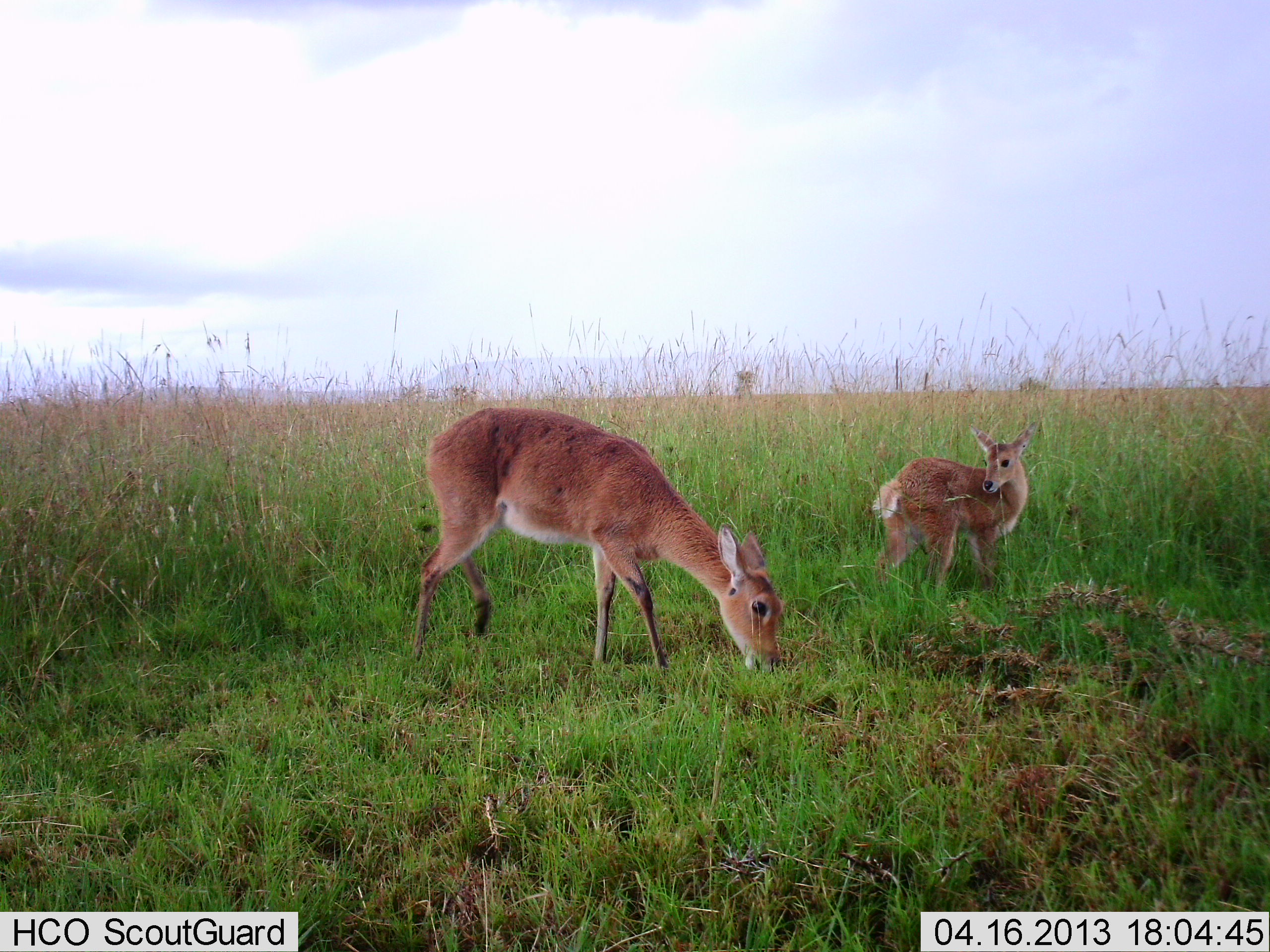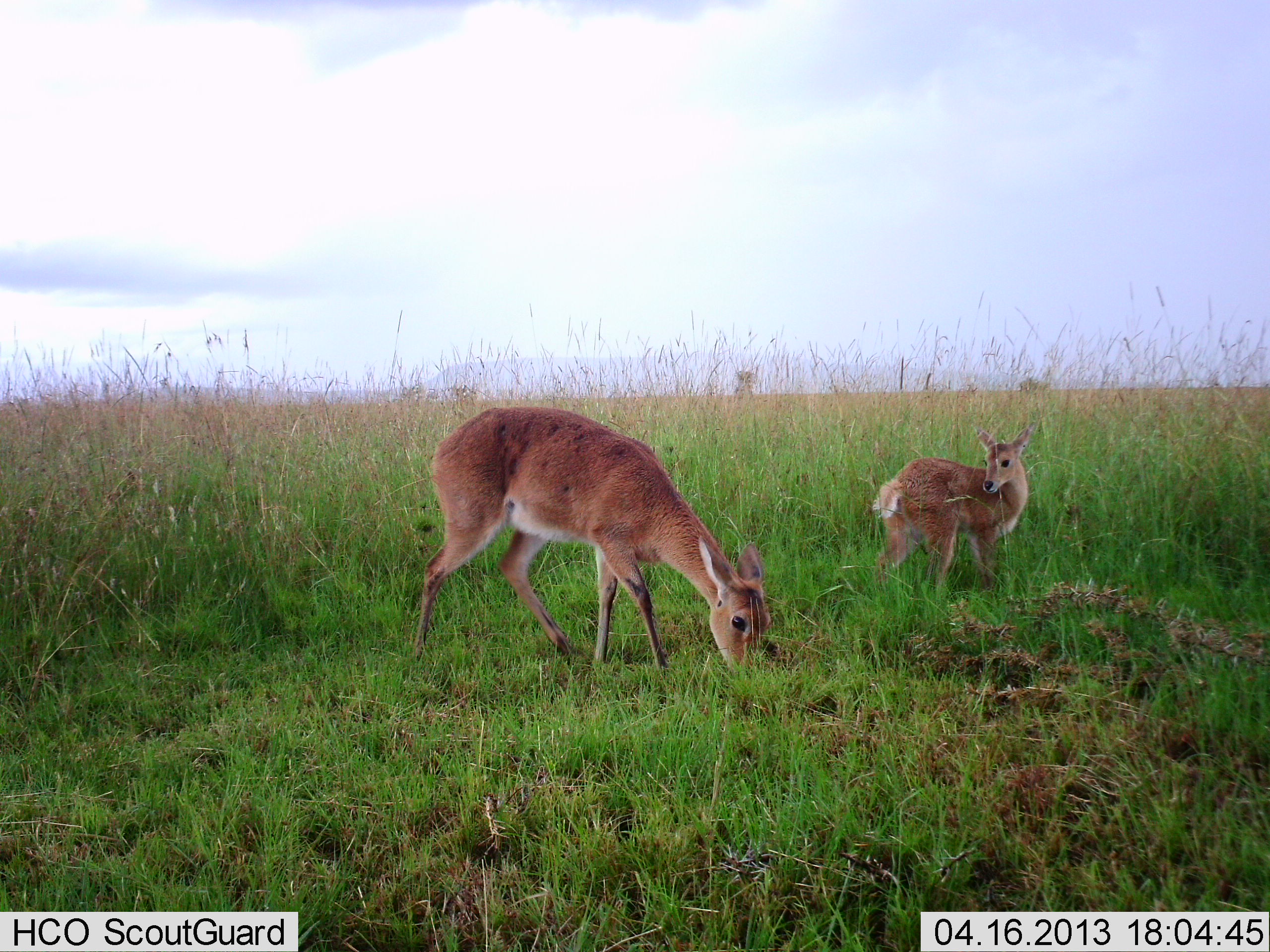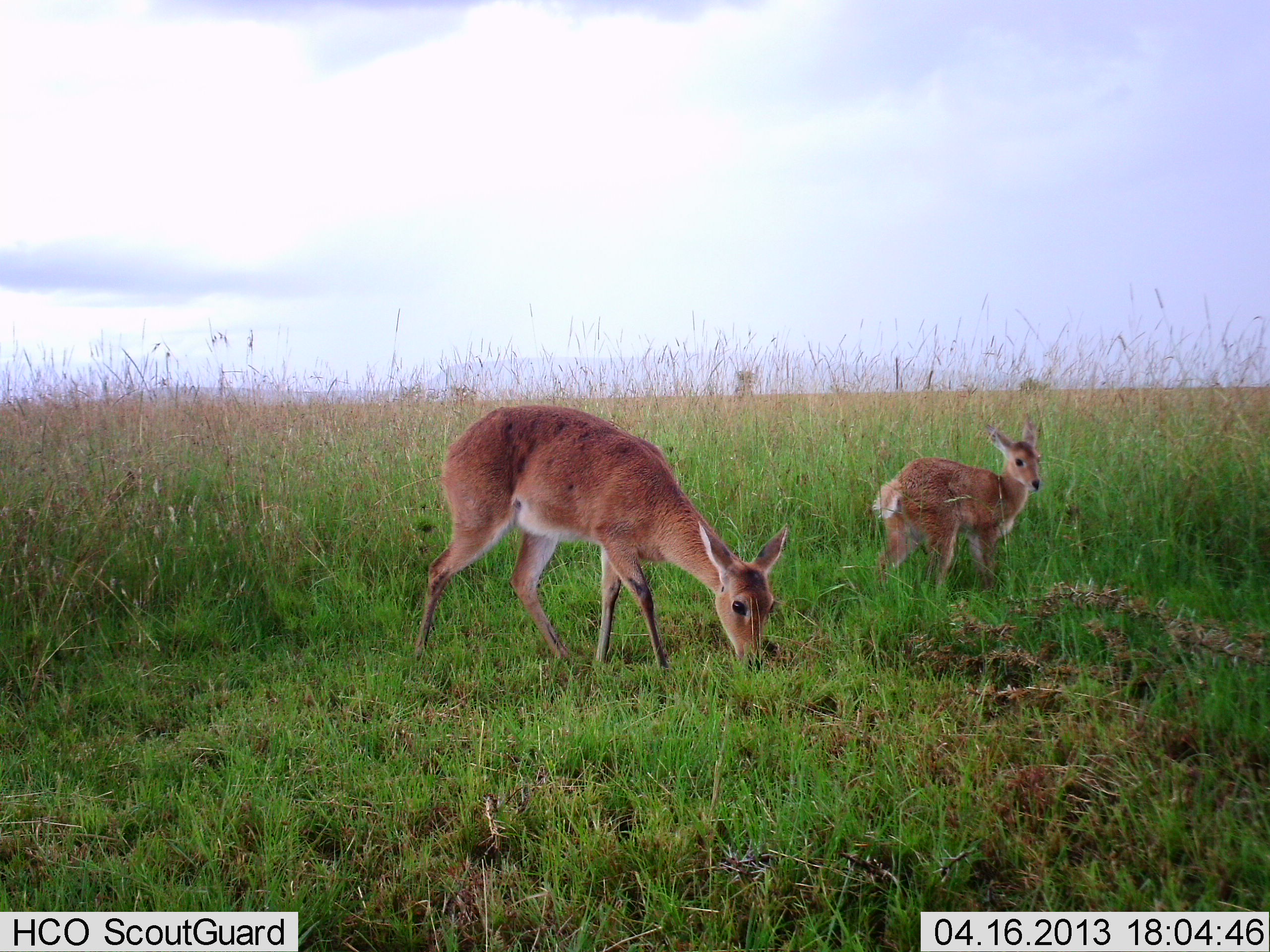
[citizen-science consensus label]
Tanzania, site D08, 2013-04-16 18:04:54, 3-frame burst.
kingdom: Animalia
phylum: Chordata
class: Mammalia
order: Artiodactyla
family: Bovidae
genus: Redunca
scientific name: Redunca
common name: reedbuck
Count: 2.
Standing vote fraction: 73%.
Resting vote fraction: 0%.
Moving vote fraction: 5%.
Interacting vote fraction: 0%.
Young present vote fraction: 50%.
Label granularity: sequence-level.